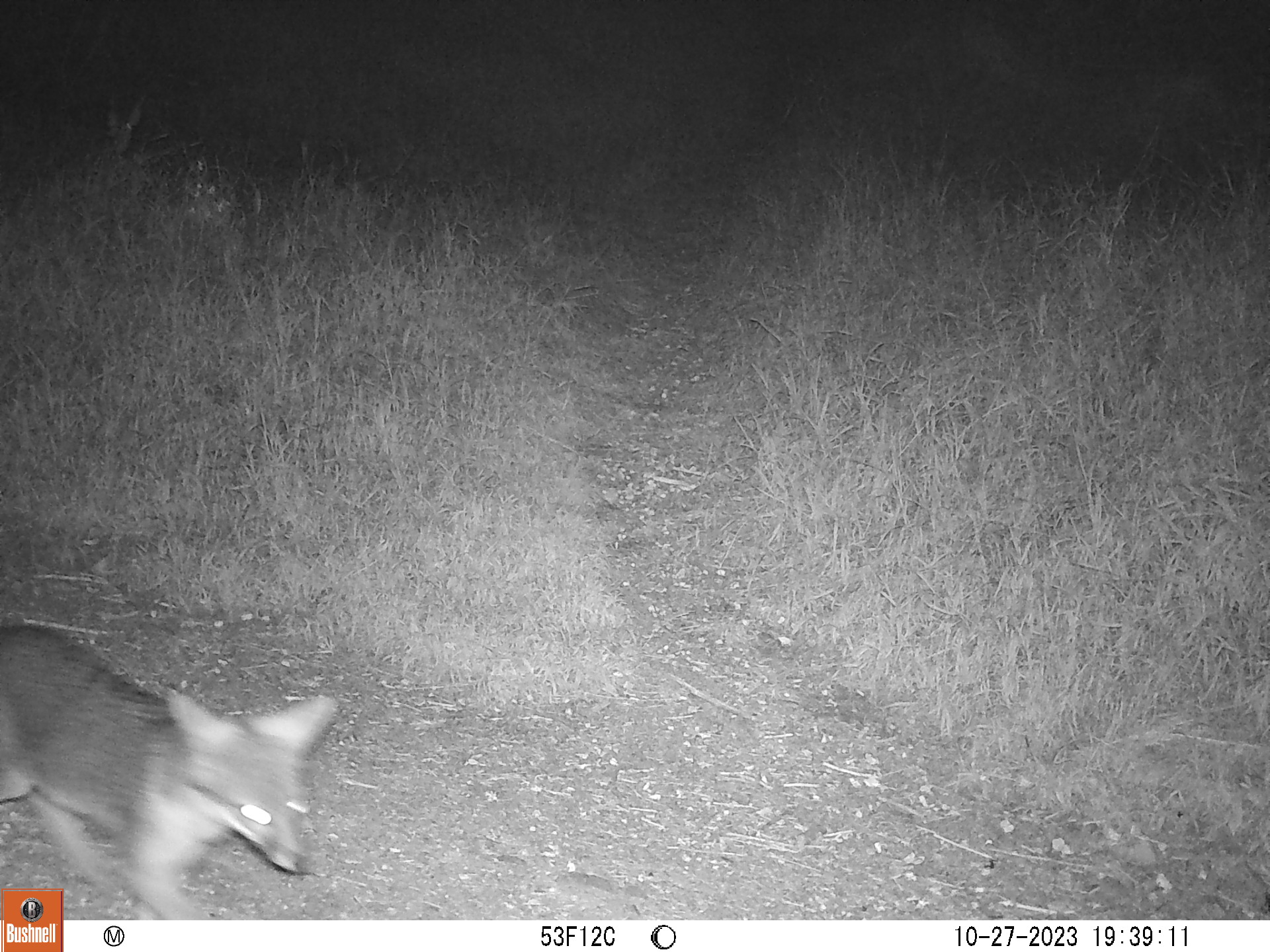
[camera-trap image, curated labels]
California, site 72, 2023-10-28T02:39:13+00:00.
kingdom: Animalia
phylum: Chordata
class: Mammalia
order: Carnivora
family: Canidae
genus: Urocyon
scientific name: Urocyon cinereoargenteus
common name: gray fox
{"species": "gray fox (Urocyon cinereoargenteus)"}